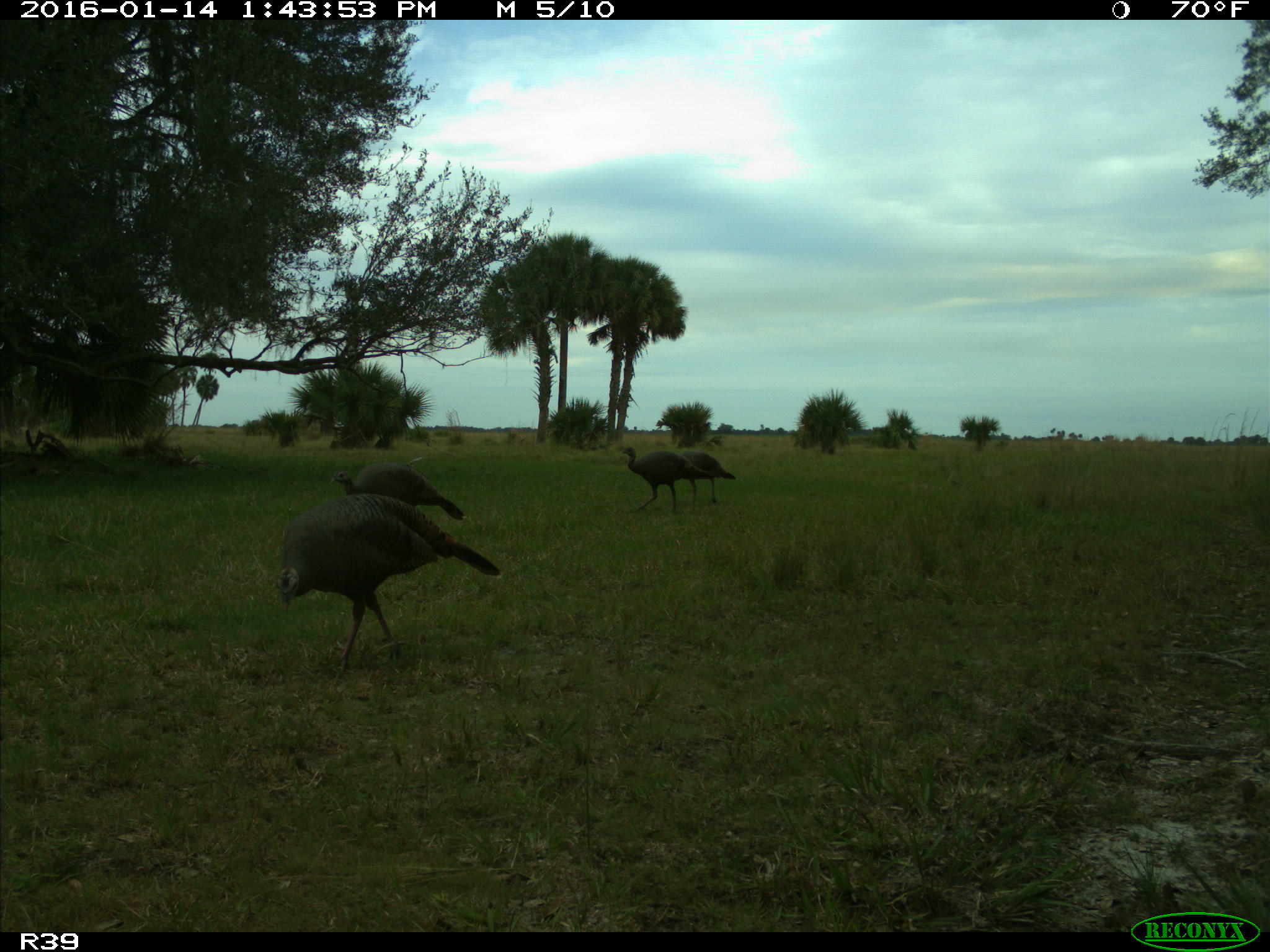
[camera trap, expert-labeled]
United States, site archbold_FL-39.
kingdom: Animalia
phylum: Chordata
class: Aves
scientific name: Aves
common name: birds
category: unidentified bird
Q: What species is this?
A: Unidentified bird (birds) (Aves).